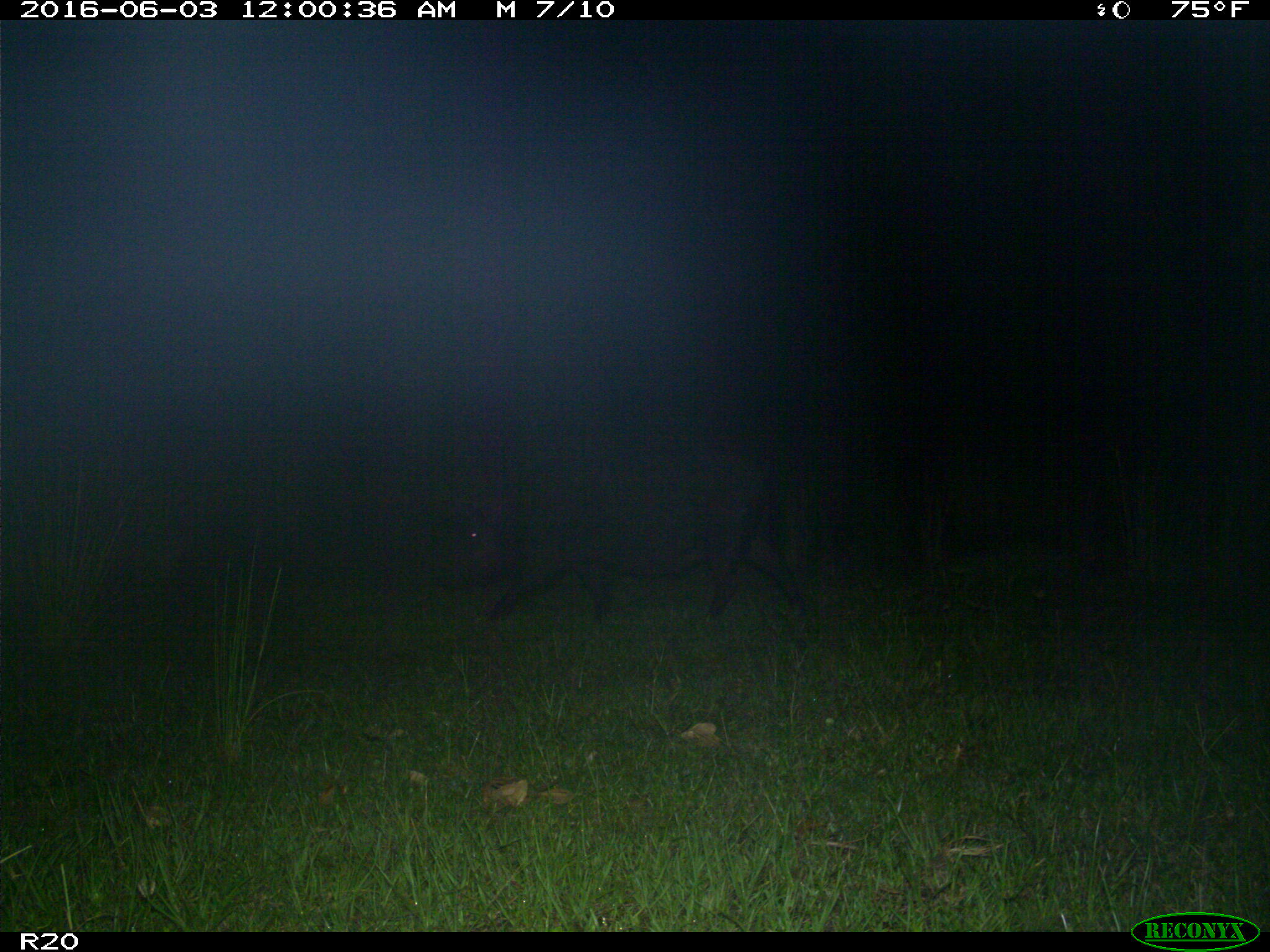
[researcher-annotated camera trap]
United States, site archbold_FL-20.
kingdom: Animalia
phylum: Chordata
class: Mammalia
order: Artiodactyla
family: Suidae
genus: Sus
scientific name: Sus scrofa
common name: wild boar